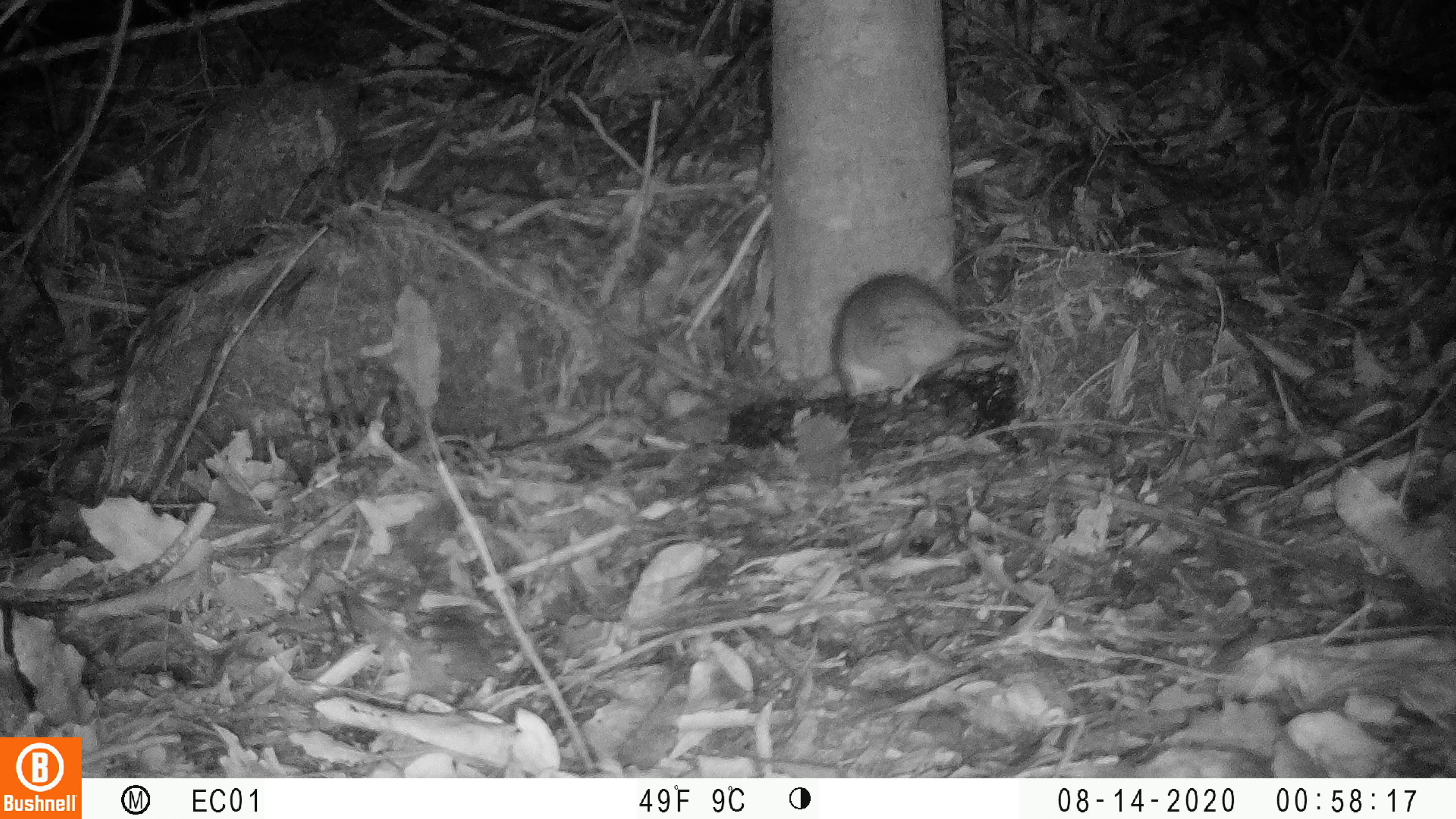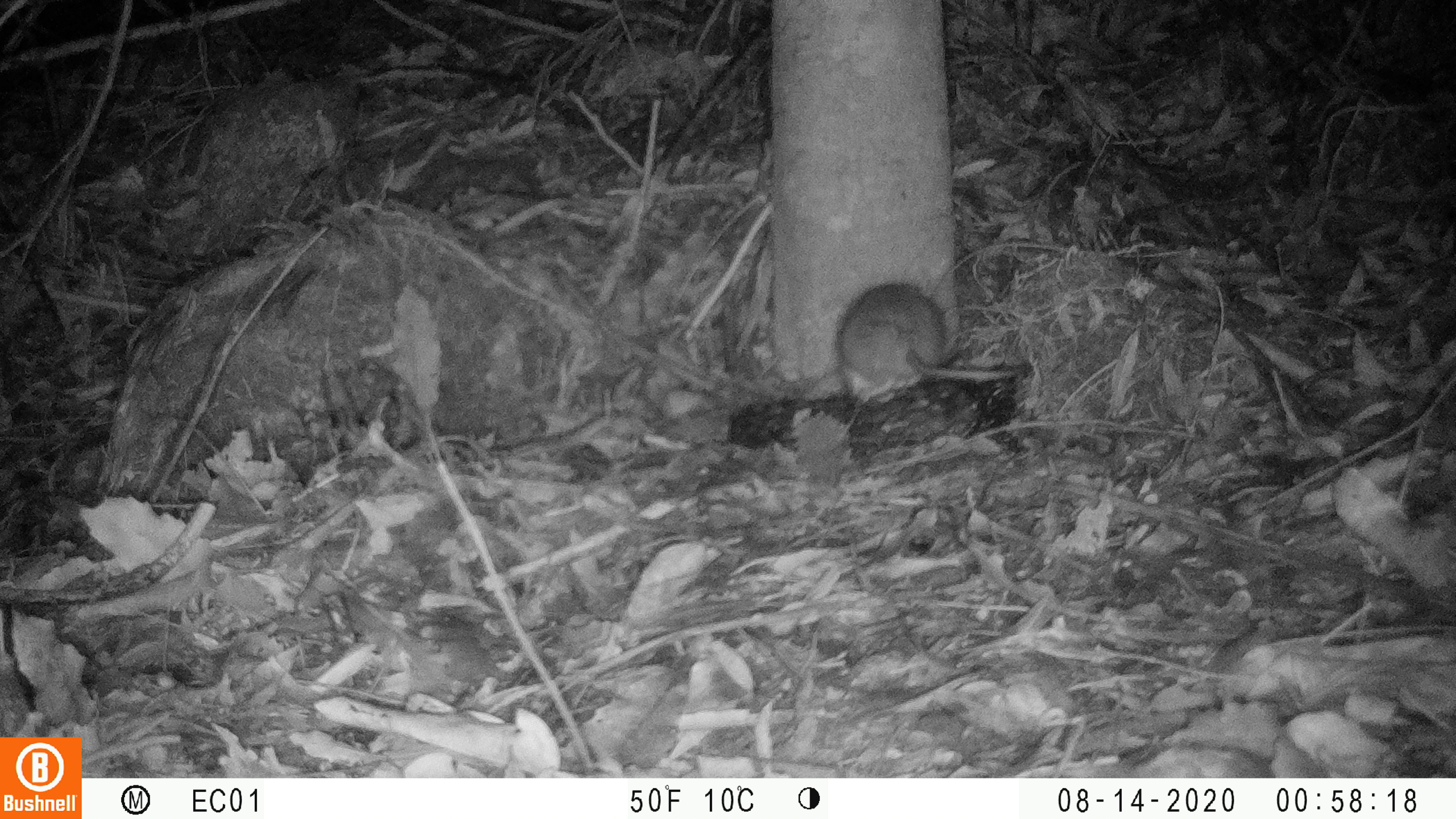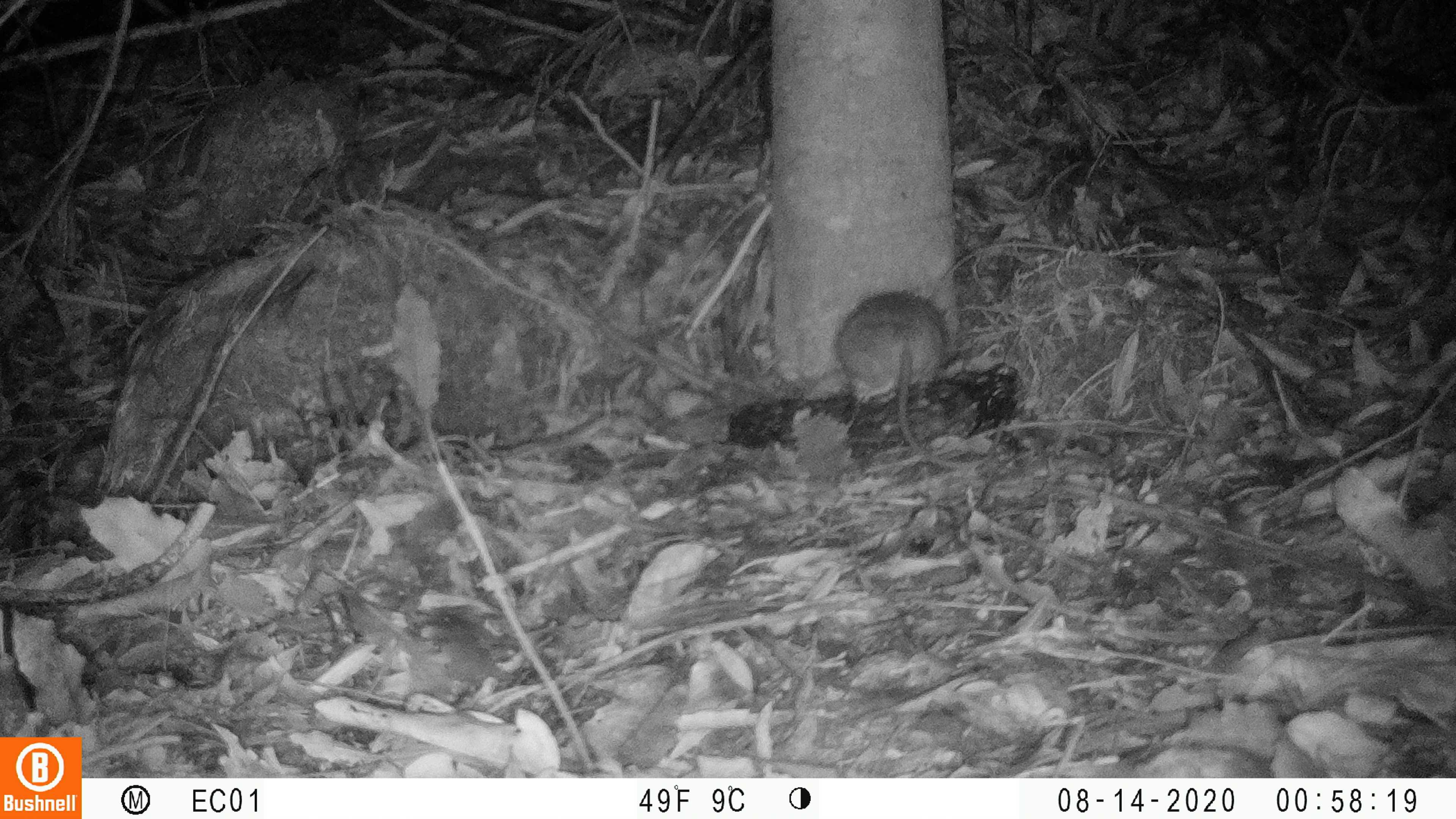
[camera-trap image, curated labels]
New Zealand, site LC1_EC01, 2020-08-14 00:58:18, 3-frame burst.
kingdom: Animalia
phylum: Chordata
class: Mammalia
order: Rodentia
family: Muridae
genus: Rattus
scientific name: Rattus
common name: rat